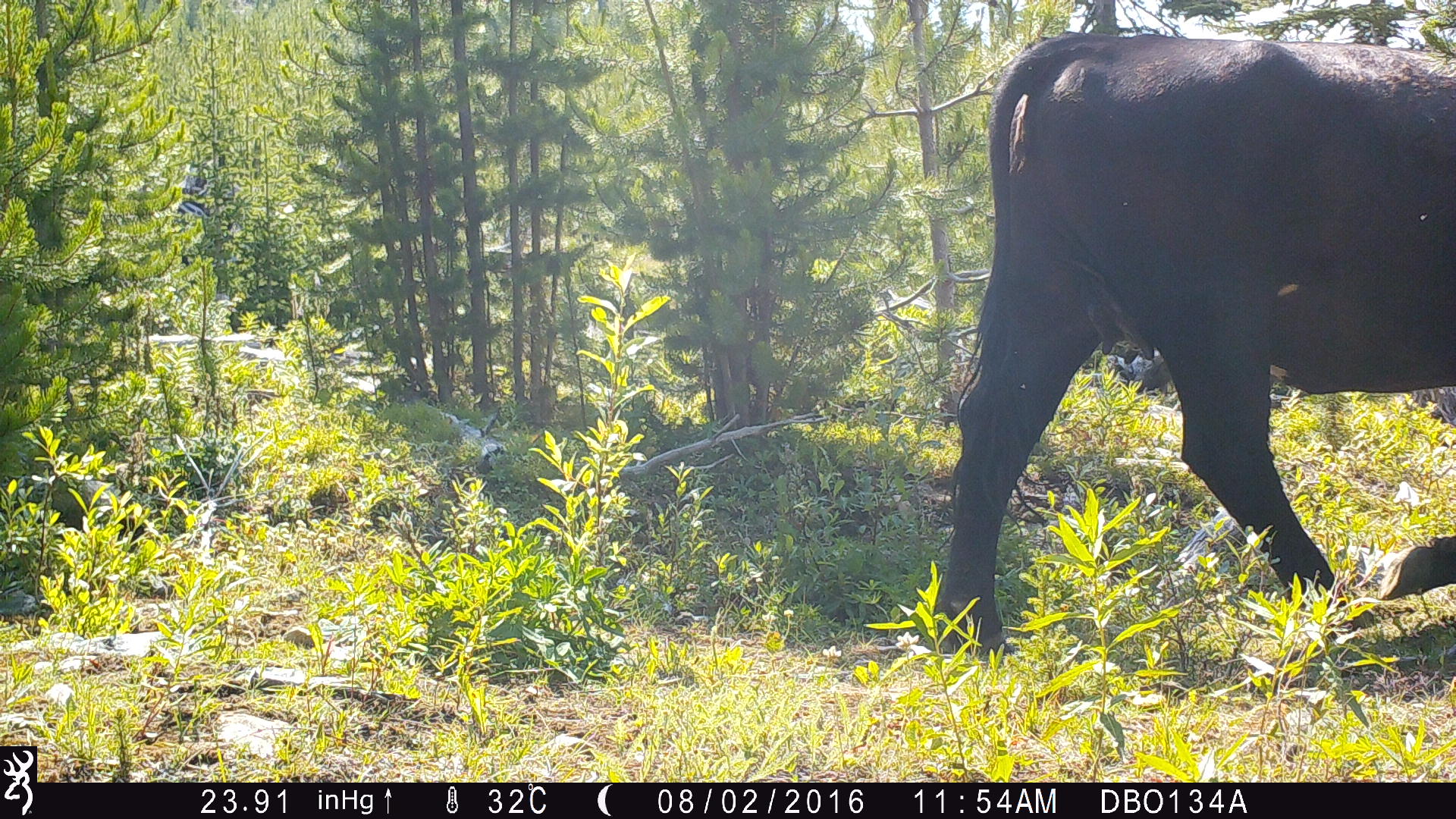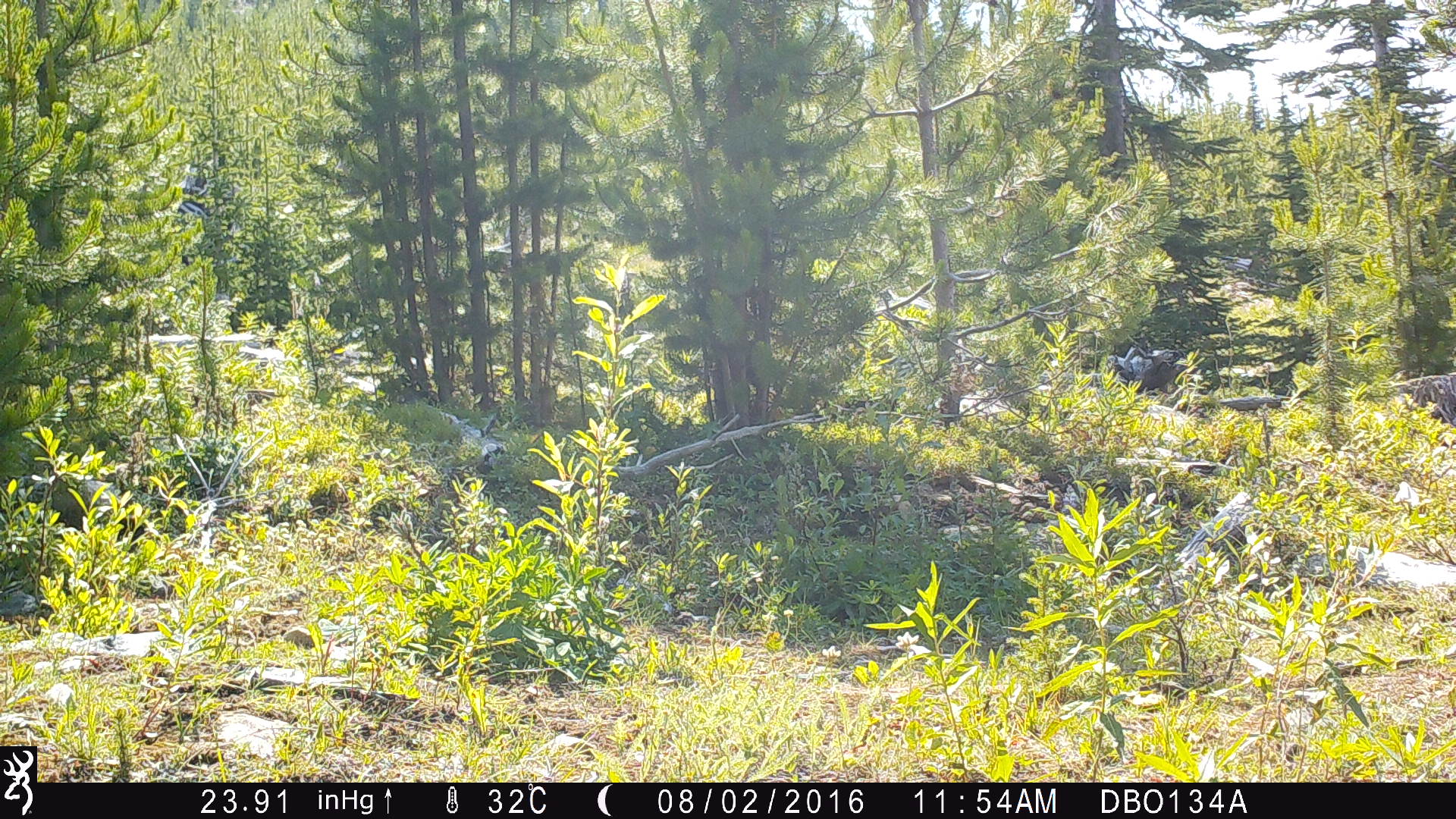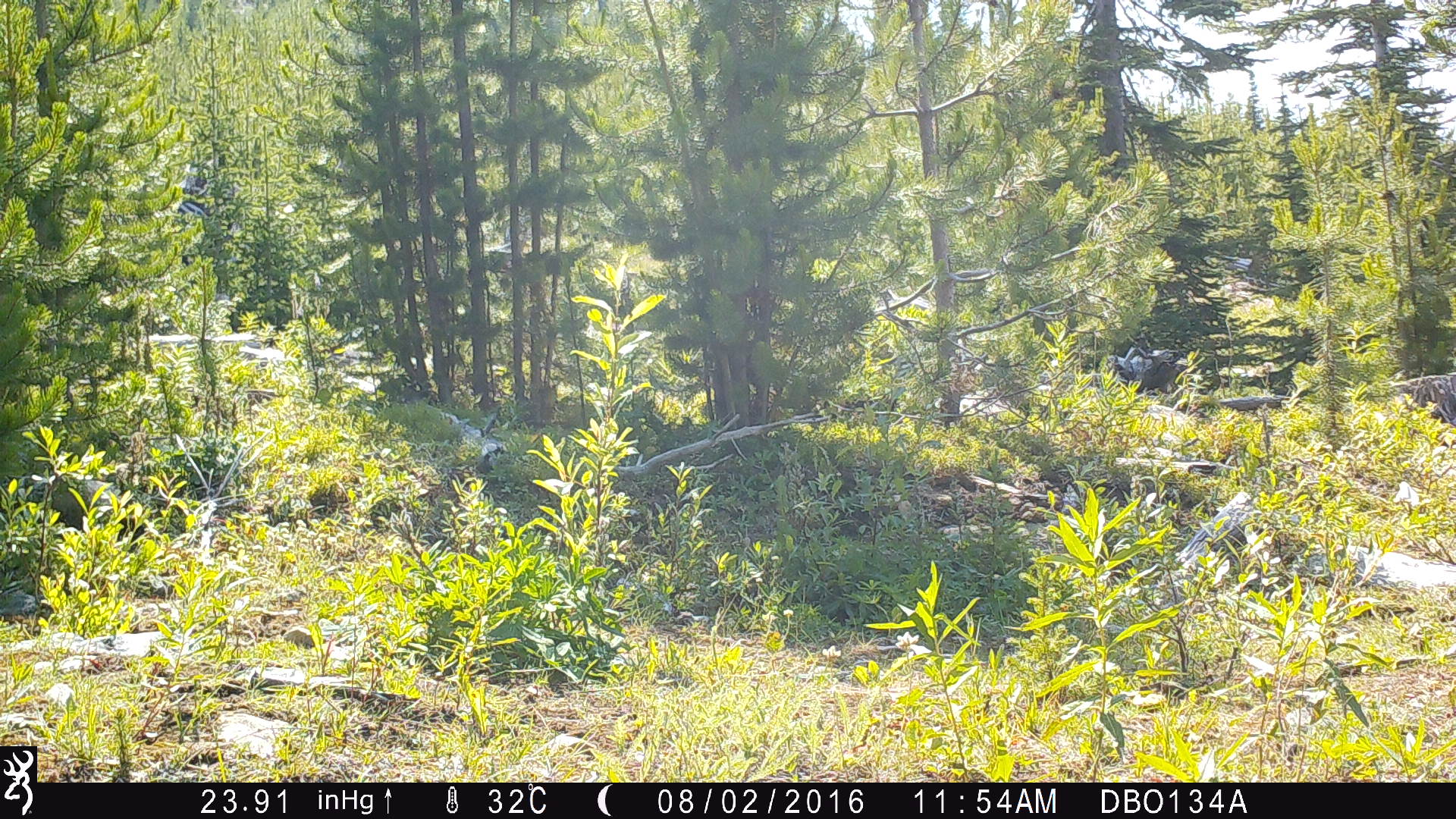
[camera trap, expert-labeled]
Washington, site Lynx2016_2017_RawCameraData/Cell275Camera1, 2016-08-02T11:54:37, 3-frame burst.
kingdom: Animalia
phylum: Chordata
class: Mammalia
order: Artiodactyla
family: Bovidae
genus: Bos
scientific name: Bos taurus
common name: domestic cattle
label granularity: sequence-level